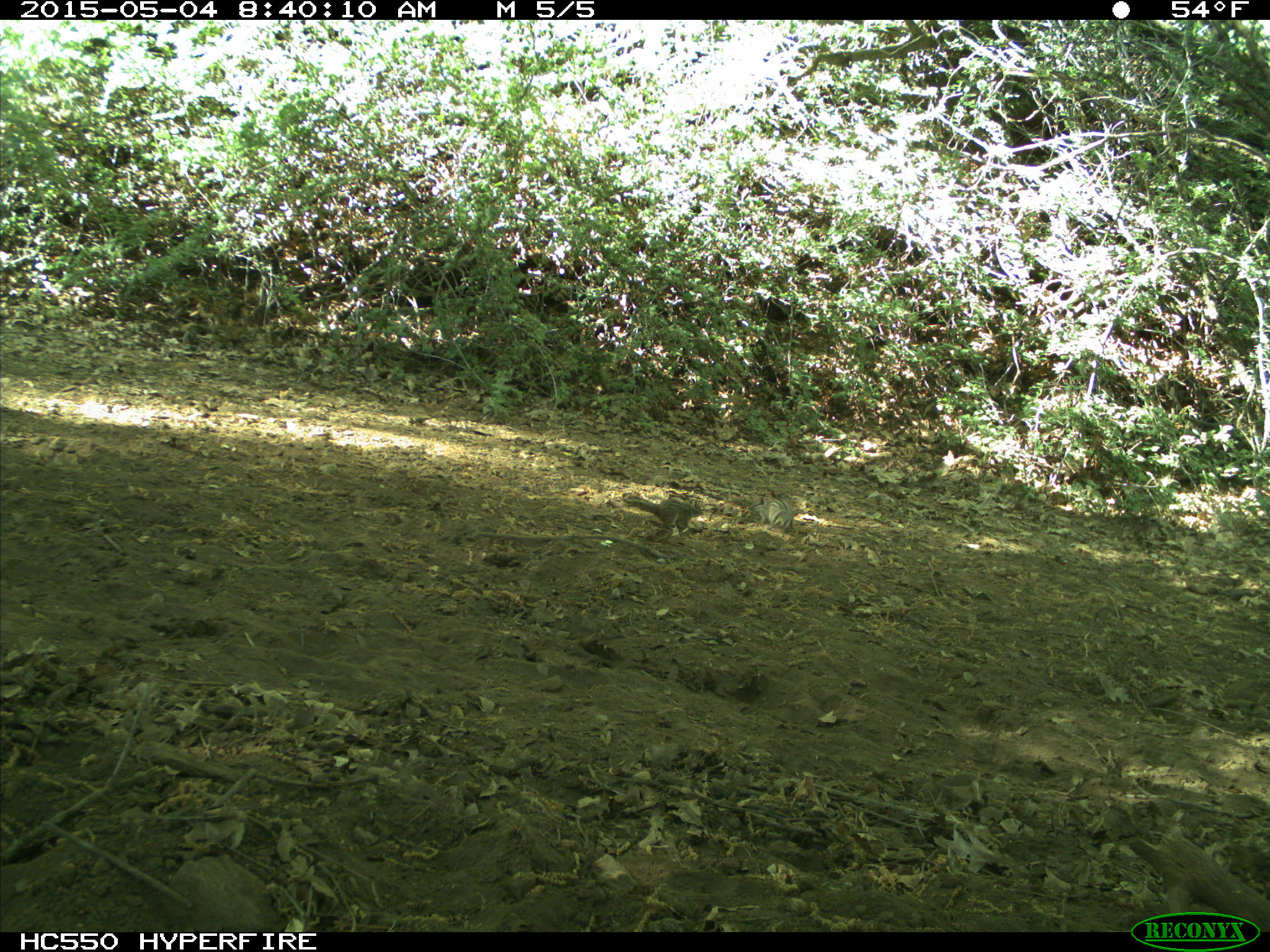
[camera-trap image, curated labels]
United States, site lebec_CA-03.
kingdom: Animalia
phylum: Chordata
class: Mammalia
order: Rodentia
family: Sciuridae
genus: Tamias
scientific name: Tamias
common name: chipmunk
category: unidentified chipmunk